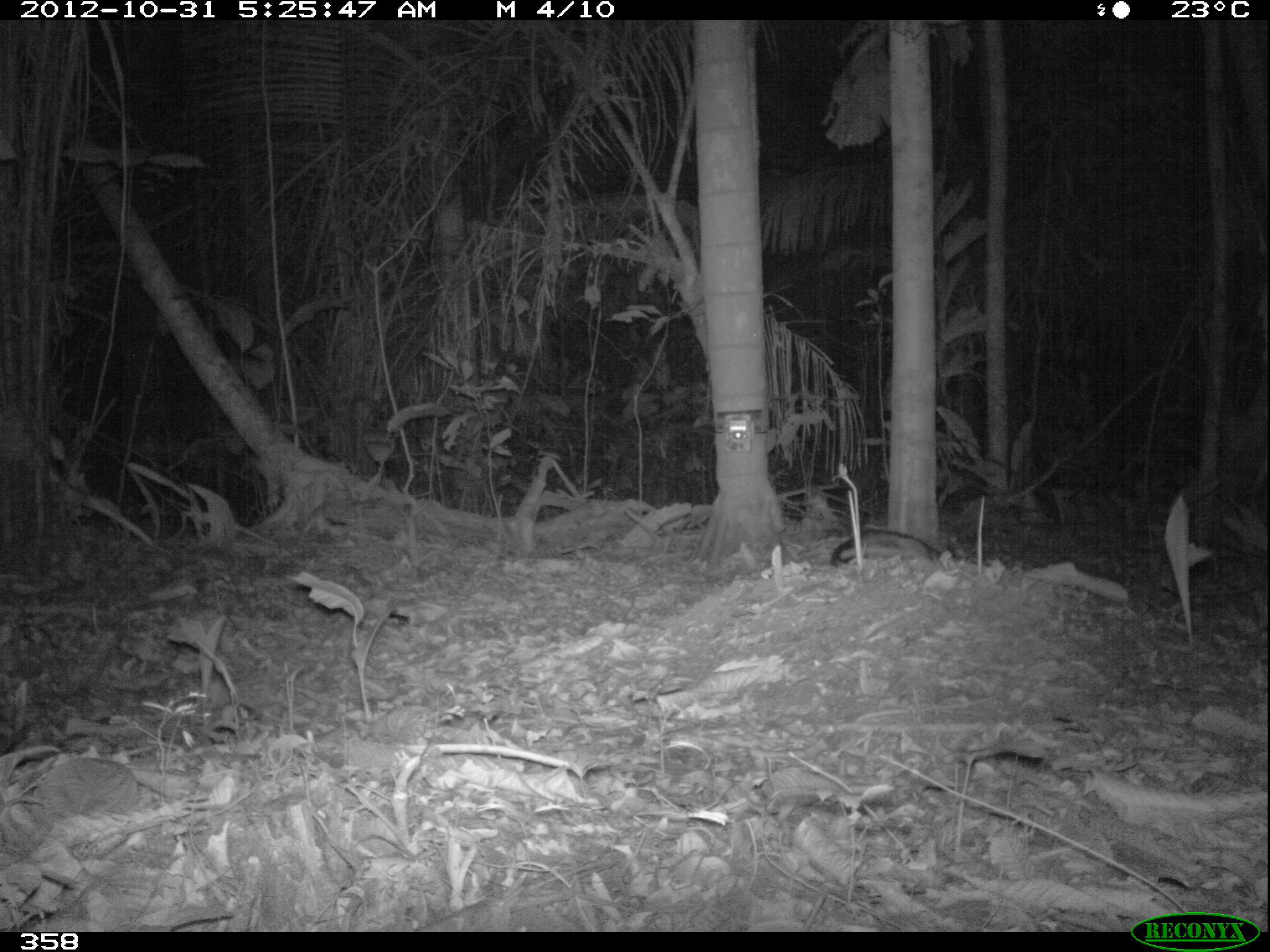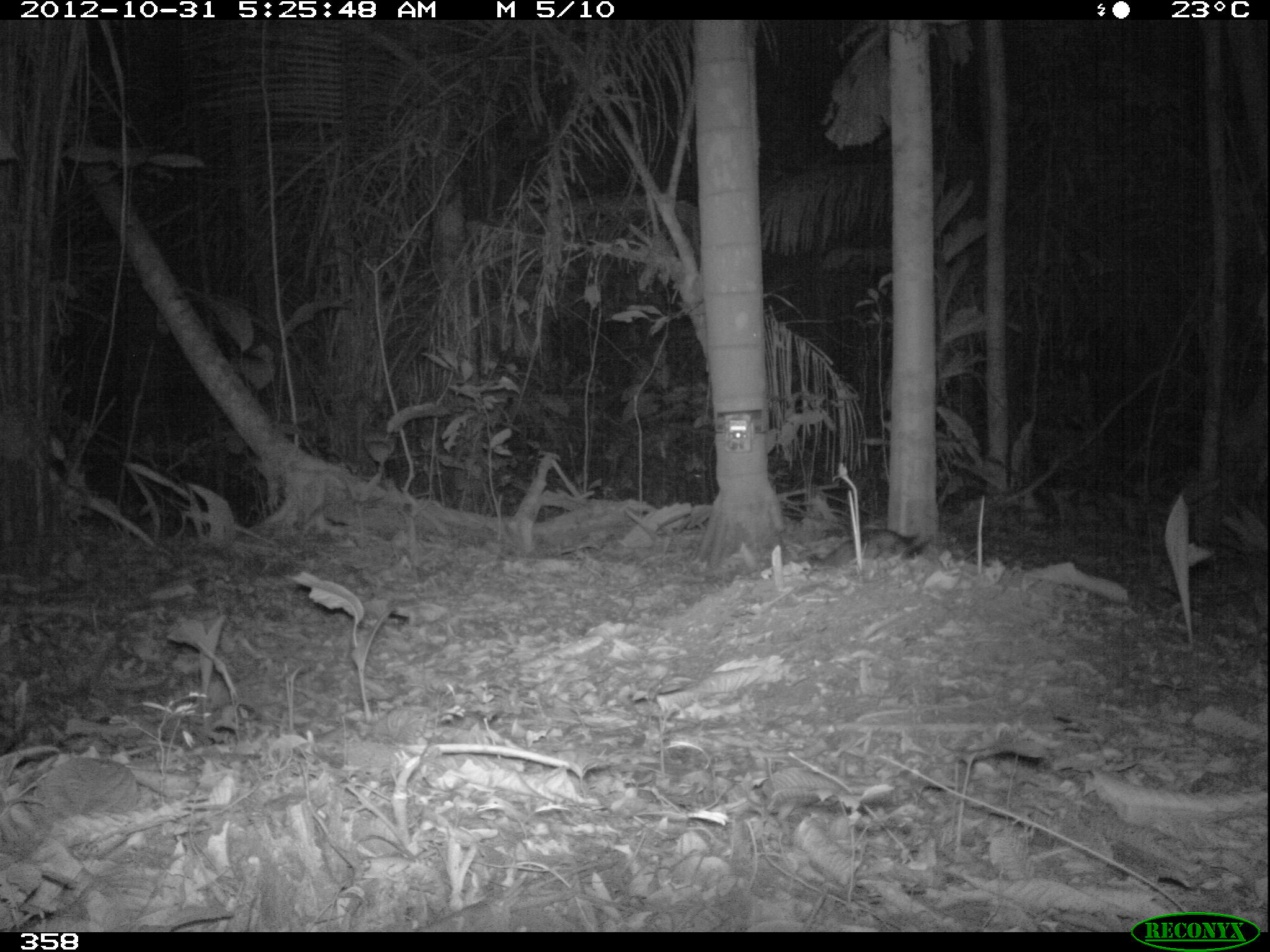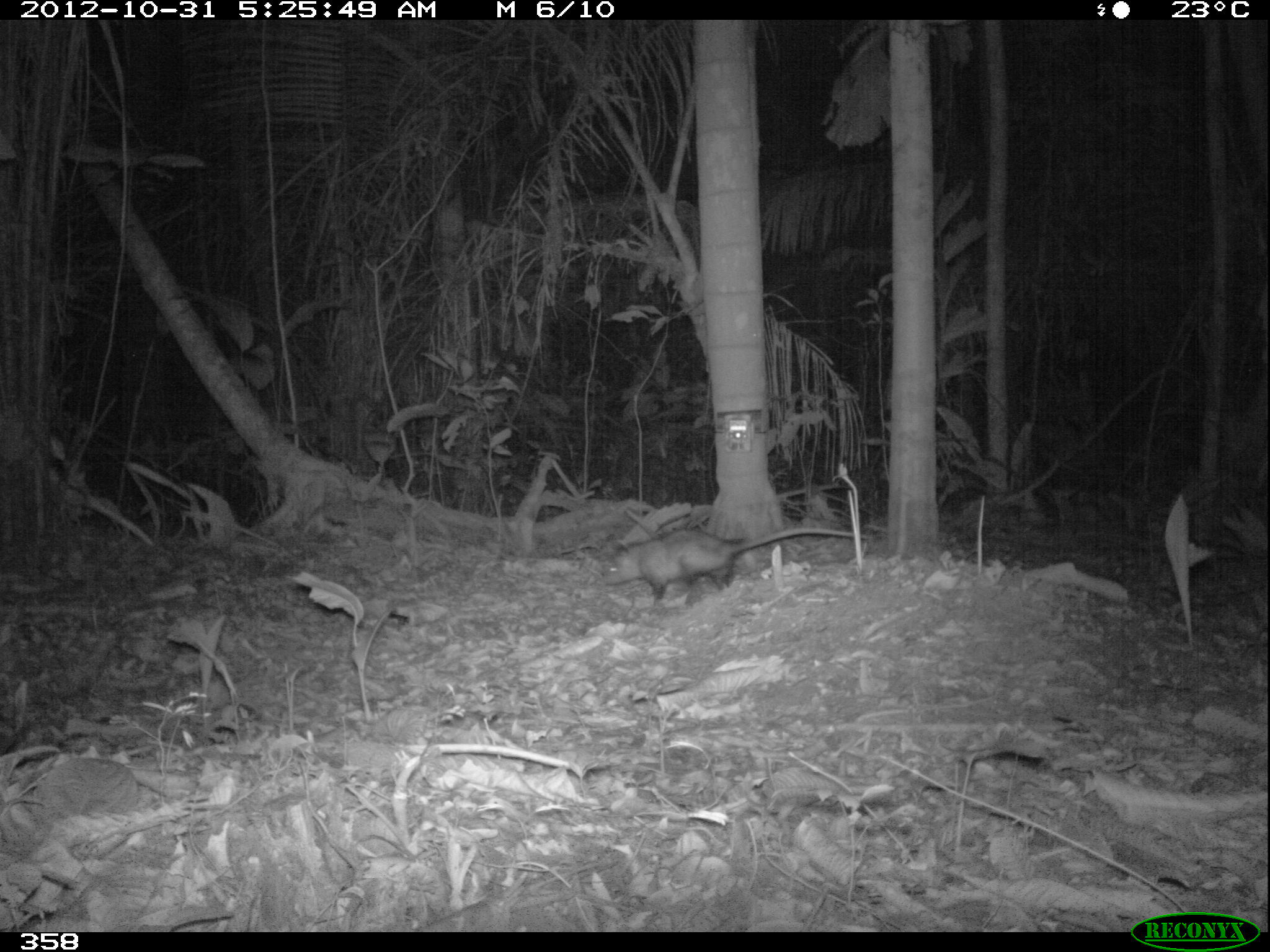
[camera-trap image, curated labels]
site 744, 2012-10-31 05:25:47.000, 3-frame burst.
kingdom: Animalia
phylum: Chordata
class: Mammalia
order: Didelphimorphia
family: Didelphidae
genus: Didelphis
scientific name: Didelphis marsupialis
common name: southern opossum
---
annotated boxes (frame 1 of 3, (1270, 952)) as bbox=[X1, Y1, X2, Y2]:
didelphis marsupialis: bbox=[829, 527, 959, 571]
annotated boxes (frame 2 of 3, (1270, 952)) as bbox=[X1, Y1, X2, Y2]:
didelphis marsupialis: bbox=[806, 527, 933, 570]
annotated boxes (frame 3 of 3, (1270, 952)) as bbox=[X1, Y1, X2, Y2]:
didelphis marsupialis: bbox=[605, 526, 867, 607]